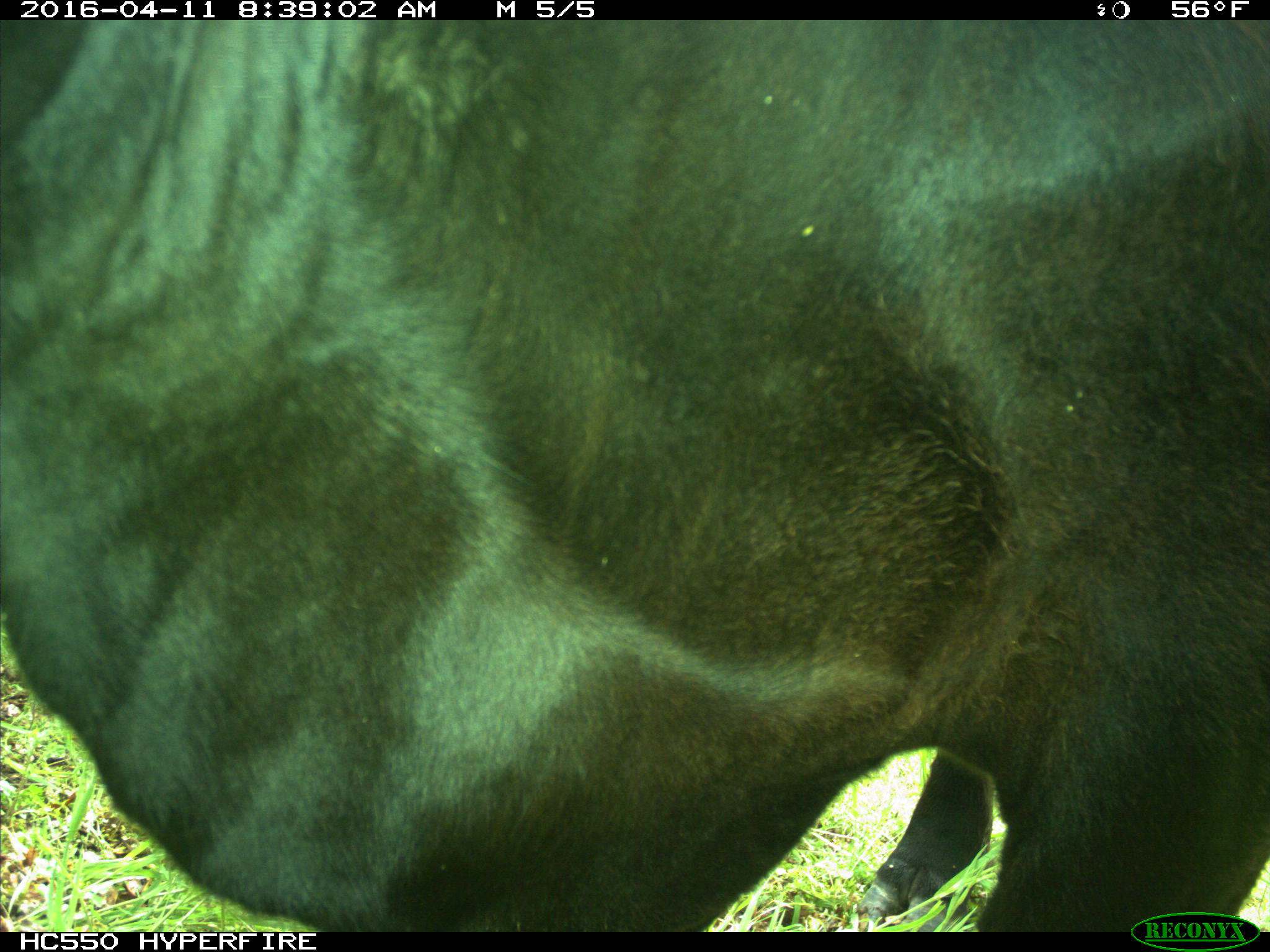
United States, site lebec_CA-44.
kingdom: Animalia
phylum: Chordata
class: Mammalia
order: Artiodactyla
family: Bovidae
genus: Bos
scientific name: Bos taurus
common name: domestic cow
Bos taurus (domestic cow).